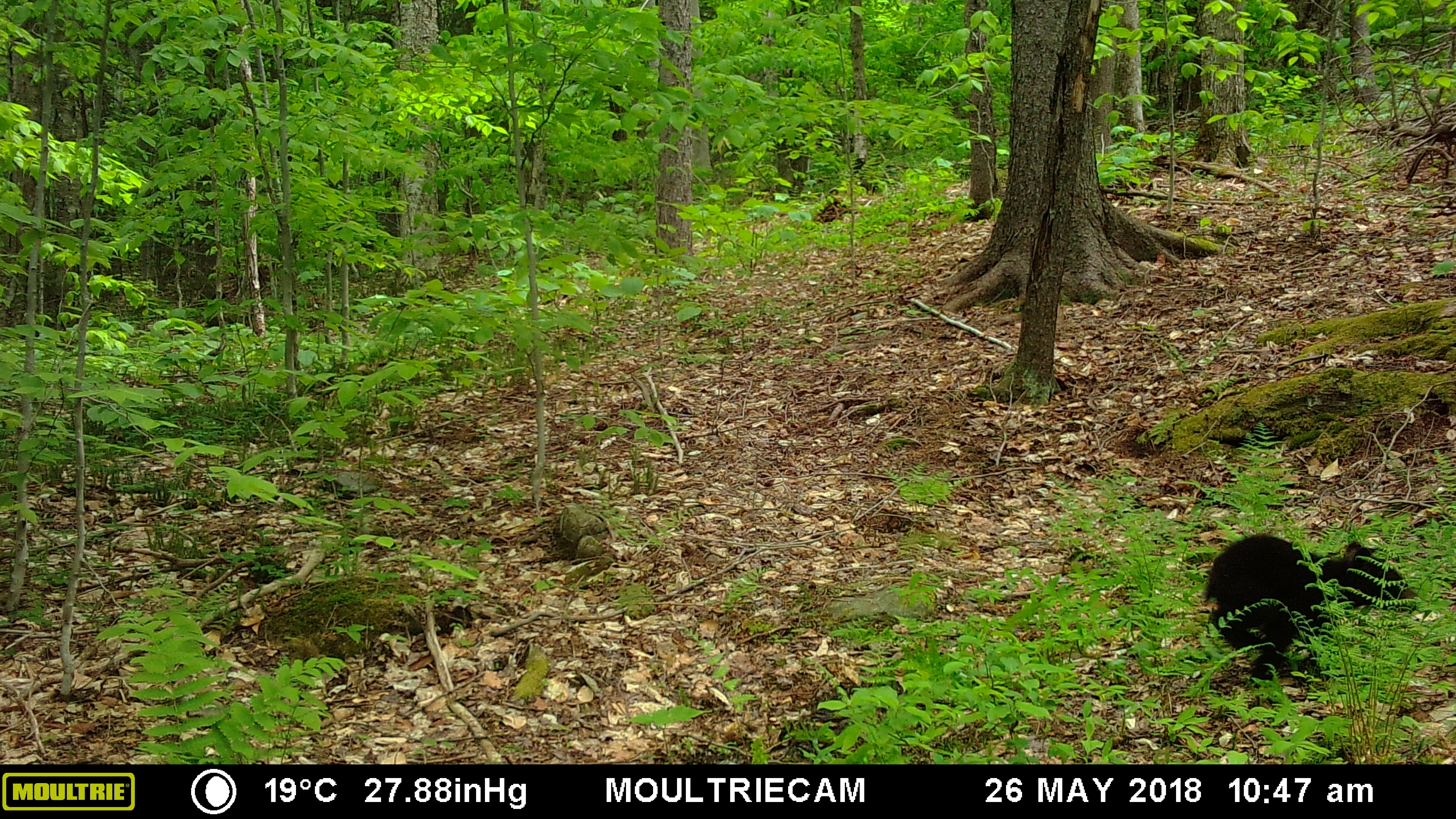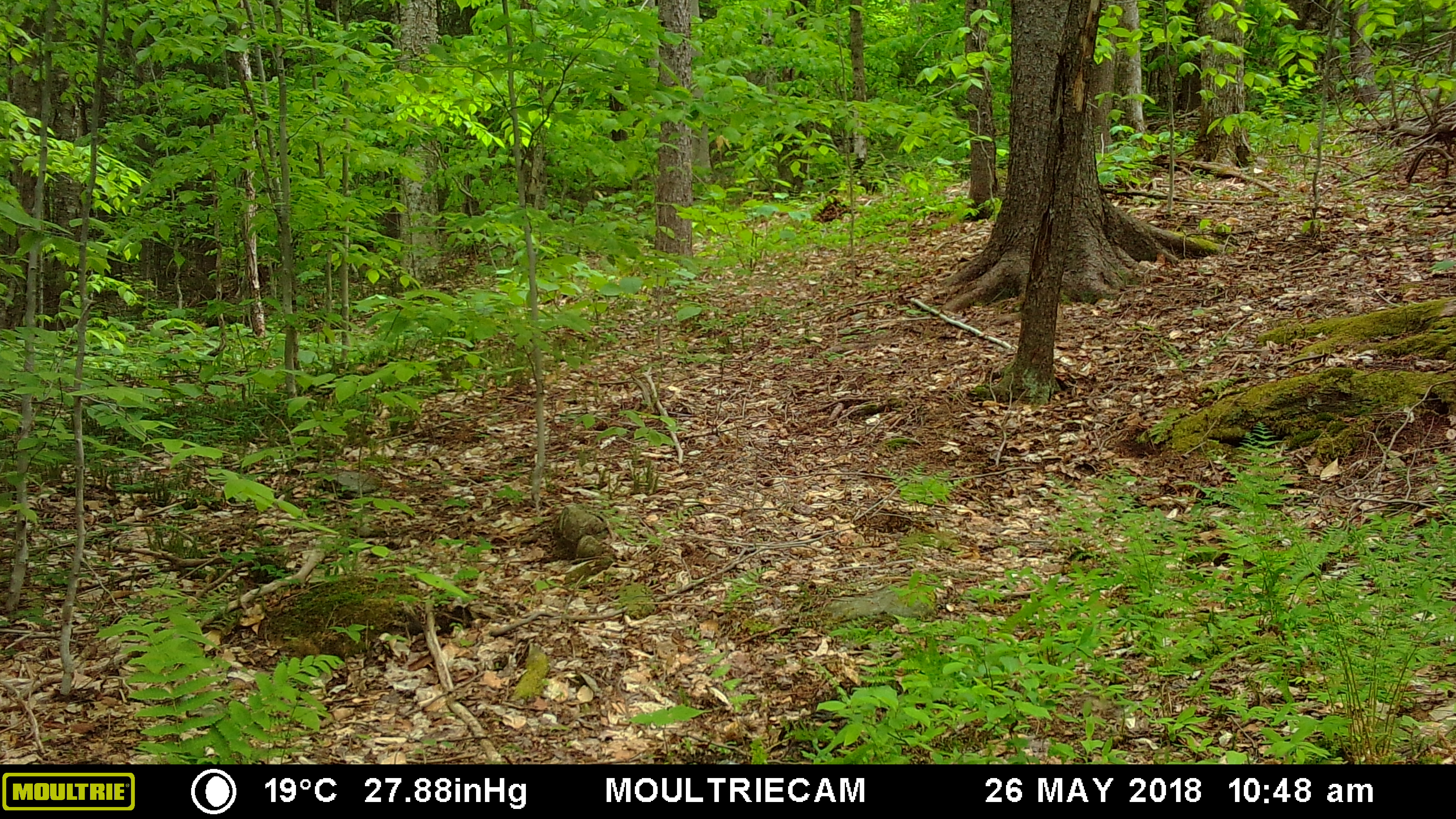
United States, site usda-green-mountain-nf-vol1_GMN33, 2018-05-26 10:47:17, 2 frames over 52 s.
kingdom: Animalia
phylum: Chordata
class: Mammalia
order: Carnivora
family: Ursidae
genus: Ursus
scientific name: Ursus americanus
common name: black bear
Black bear (Ursus americanus).